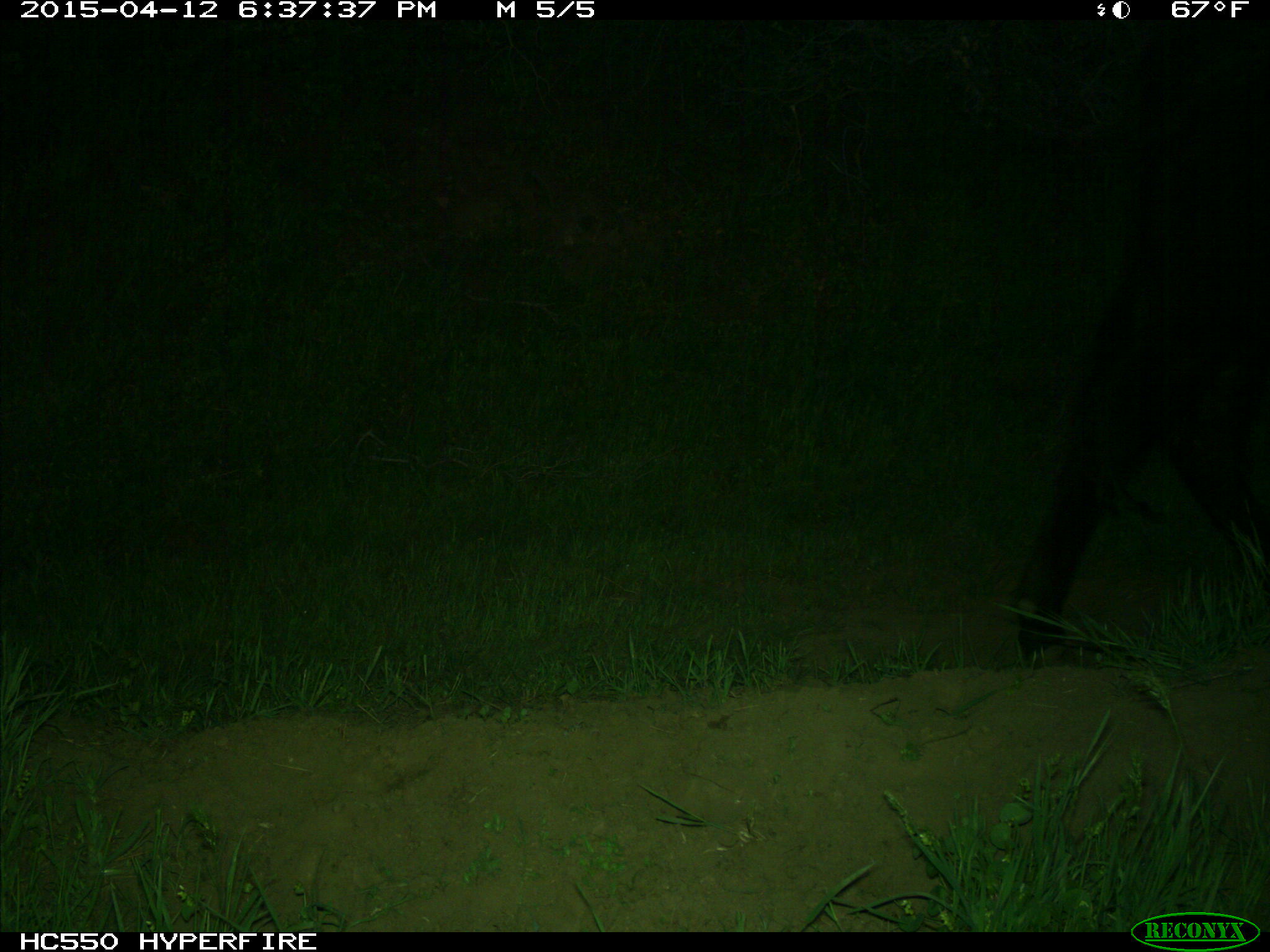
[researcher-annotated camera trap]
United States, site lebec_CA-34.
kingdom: Animalia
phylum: Chordata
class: Mammalia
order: Artiodactyla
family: Bovidae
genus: Bos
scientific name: Bos taurus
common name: domestic cow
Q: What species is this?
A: Bos taurus (domestic cow).